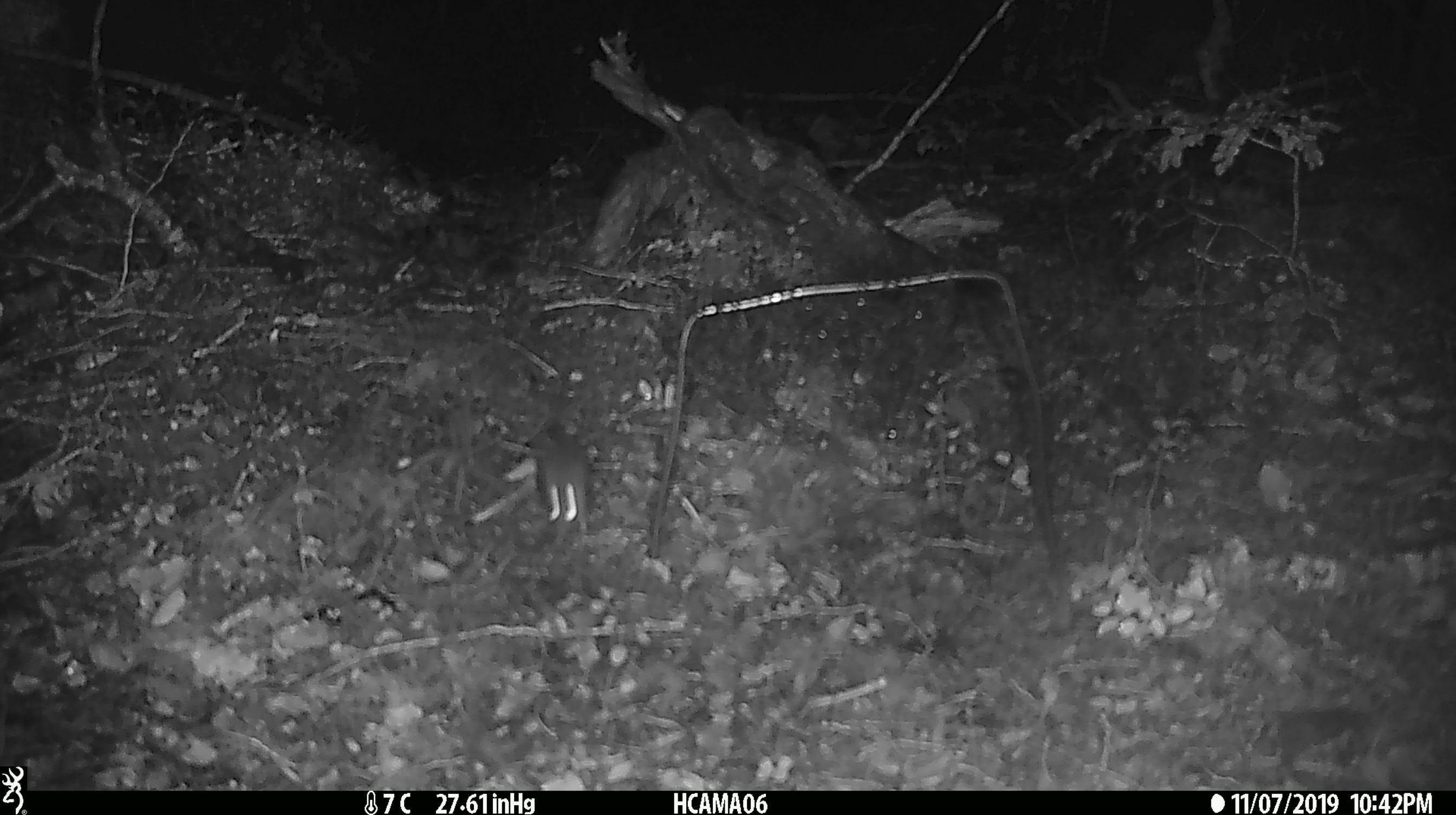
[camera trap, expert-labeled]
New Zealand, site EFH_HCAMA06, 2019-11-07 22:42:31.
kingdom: Animalia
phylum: Chordata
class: Mammalia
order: Rodentia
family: Muridae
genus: Mus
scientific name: Mus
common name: mouse